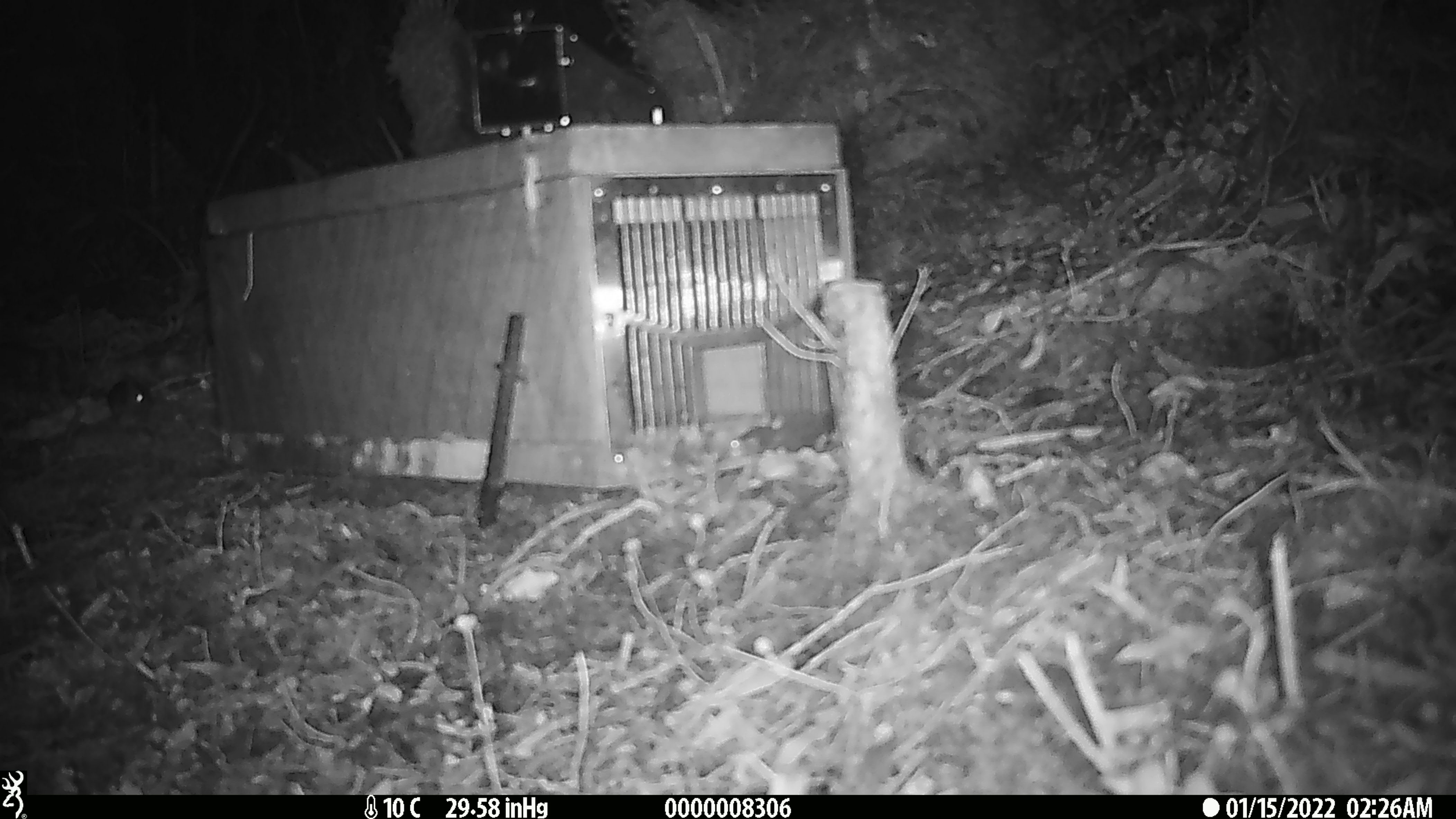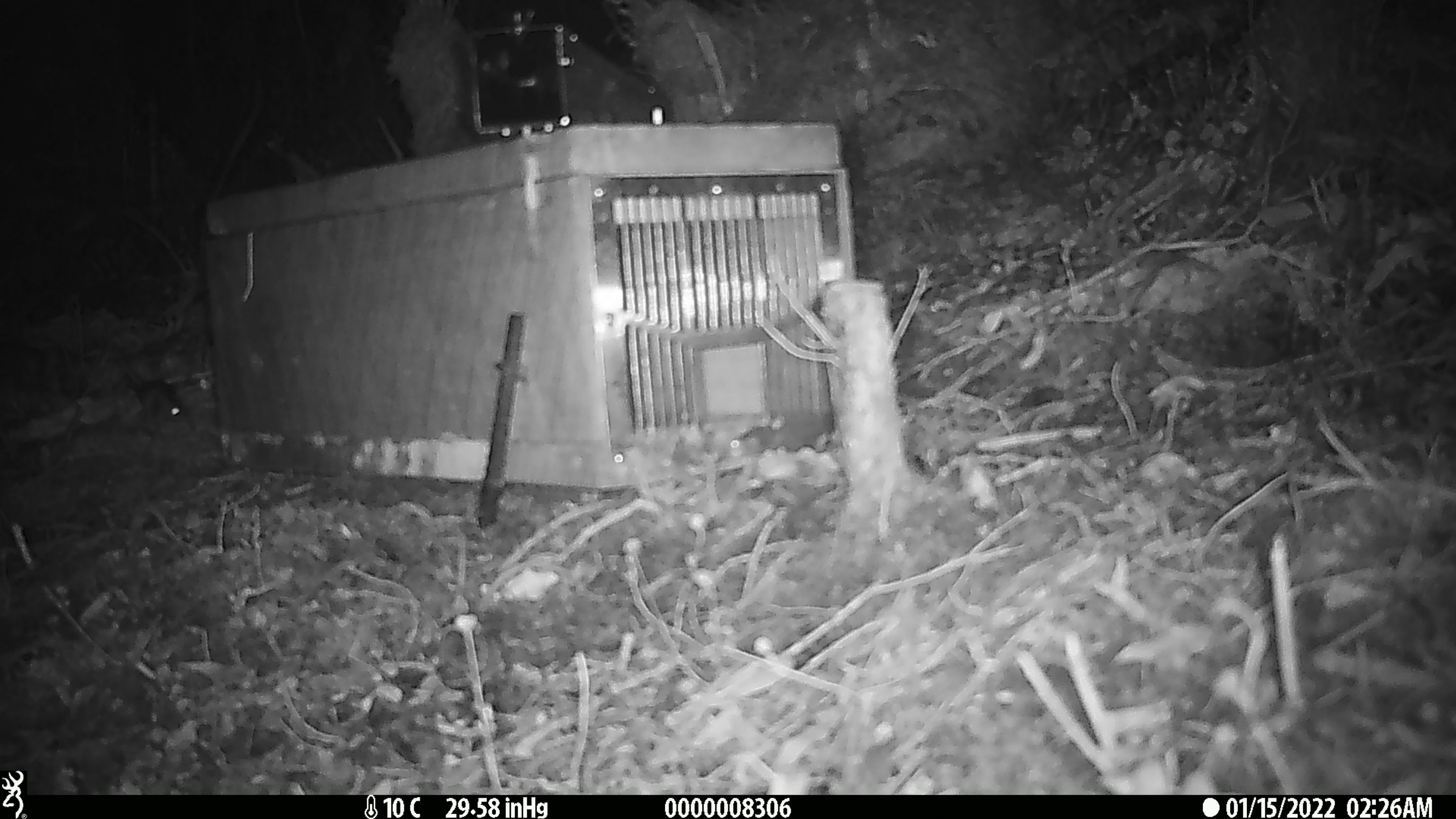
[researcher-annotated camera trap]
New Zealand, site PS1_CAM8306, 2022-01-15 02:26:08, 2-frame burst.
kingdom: Animalia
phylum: Chordata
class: Mammalia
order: Rodentia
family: Muridae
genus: Mus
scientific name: Mus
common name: mouse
Mouse (Mus).